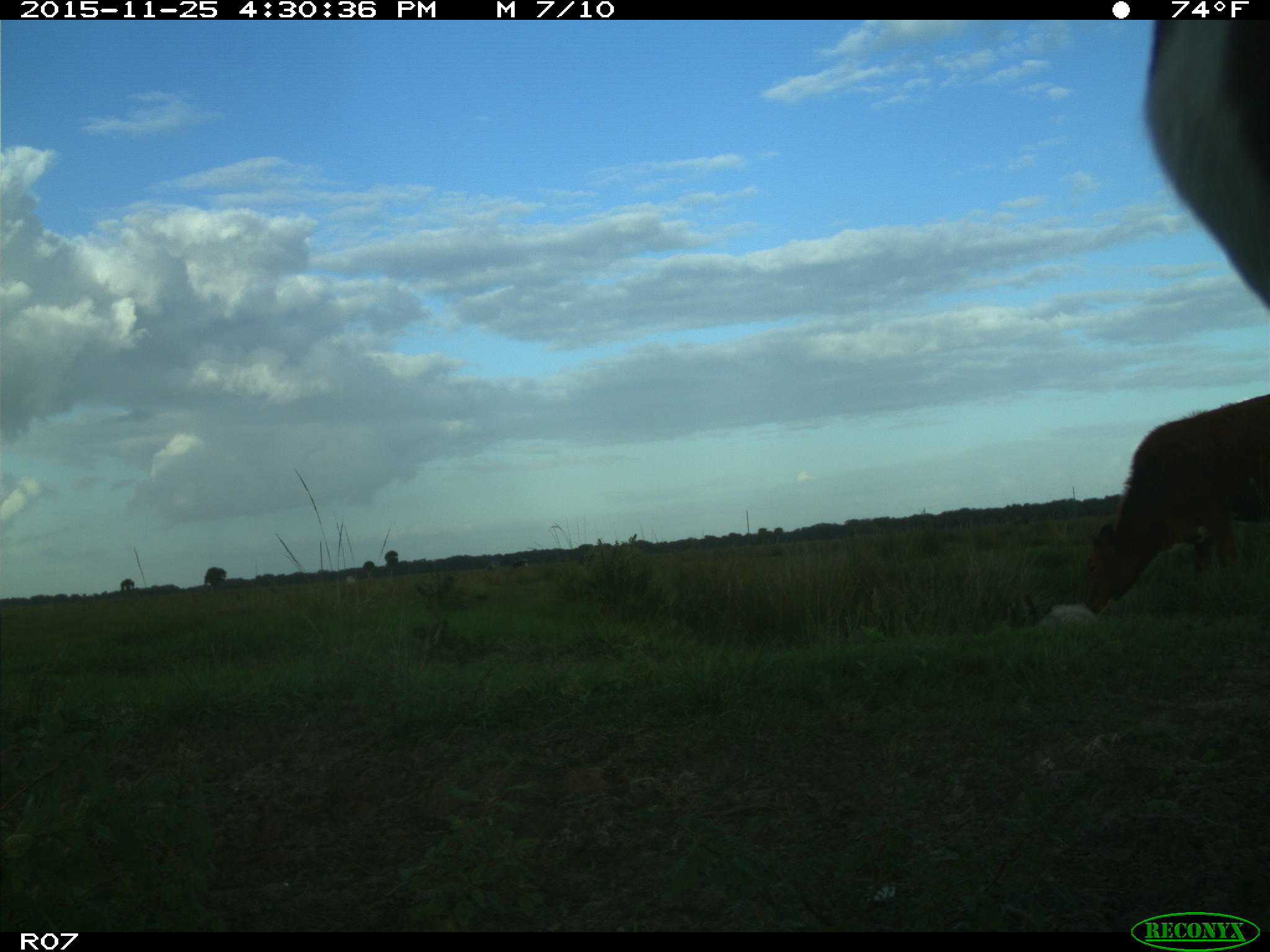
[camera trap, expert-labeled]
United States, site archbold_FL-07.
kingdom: Animalia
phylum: Chordata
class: Mammalia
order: Artiodactyla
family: Bovidae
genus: Bos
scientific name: Bos taurus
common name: domestic cow